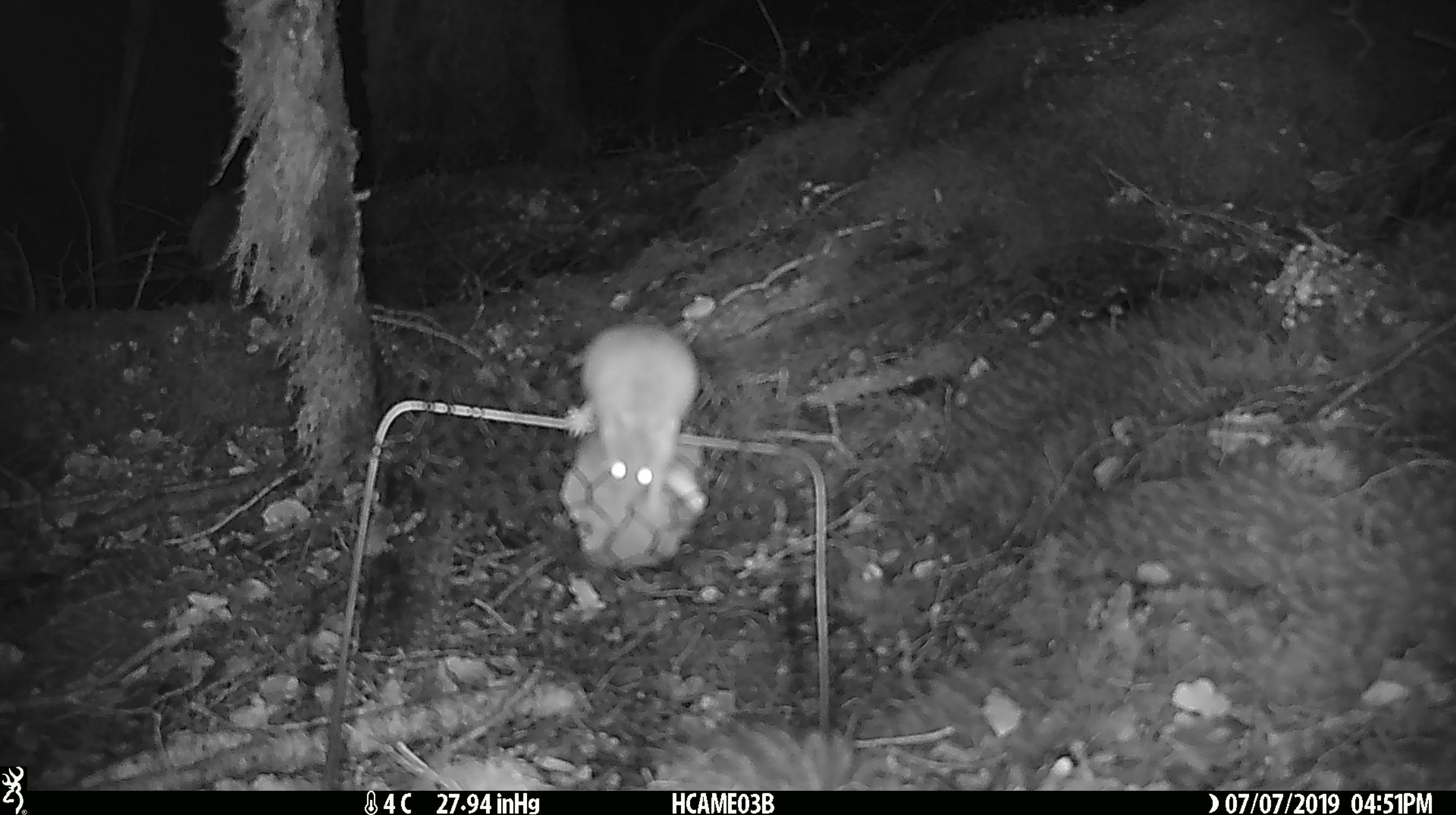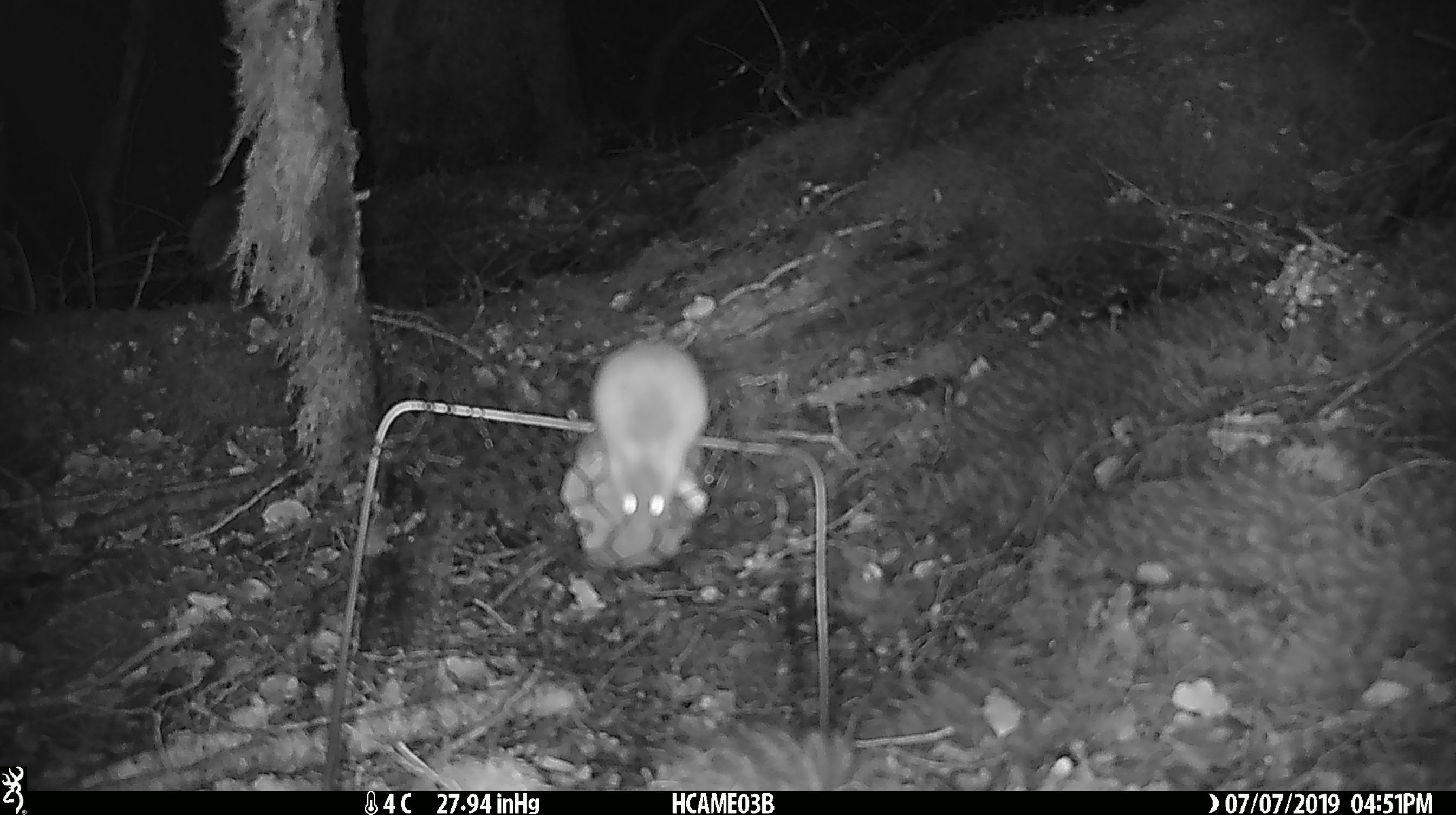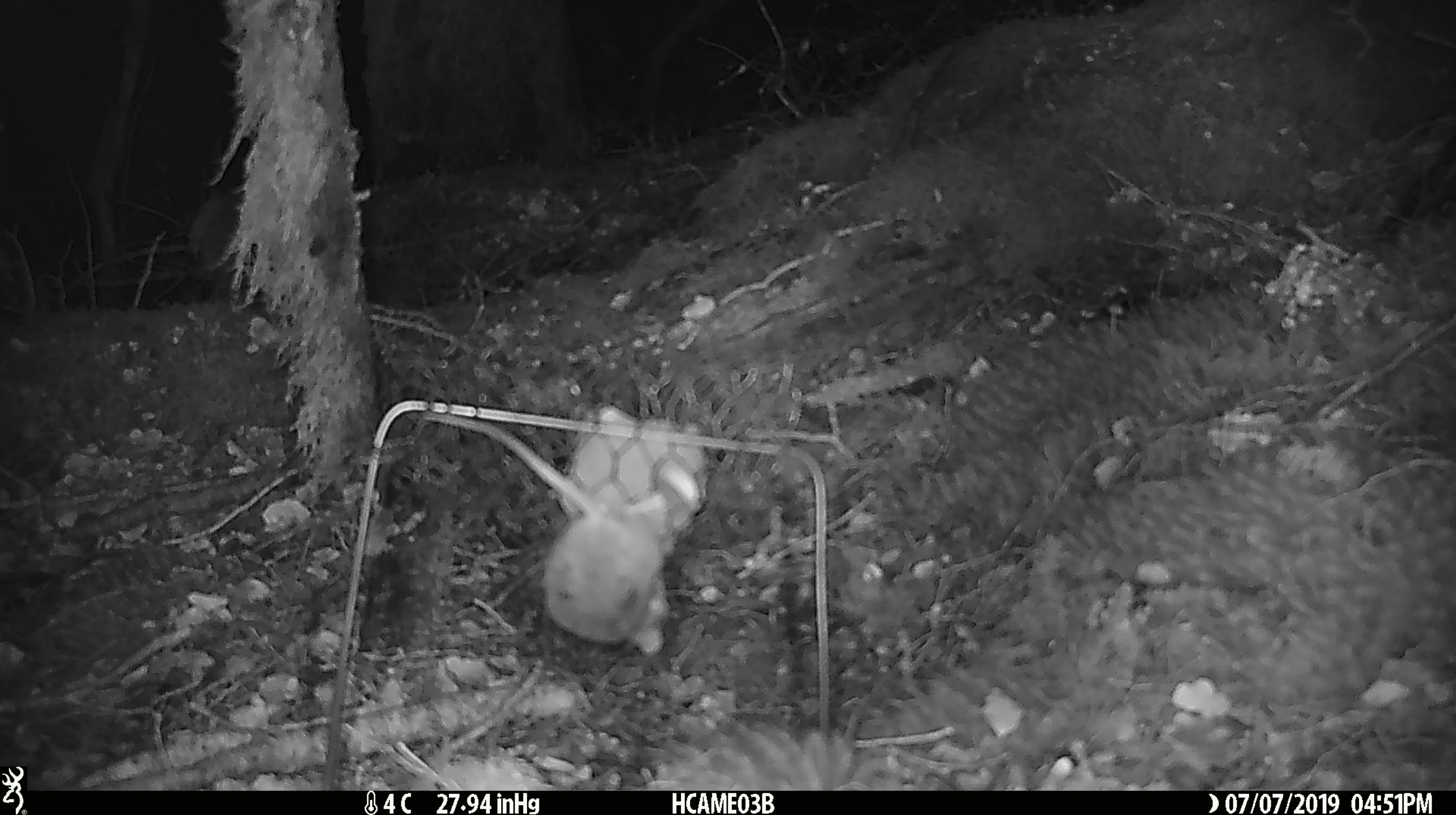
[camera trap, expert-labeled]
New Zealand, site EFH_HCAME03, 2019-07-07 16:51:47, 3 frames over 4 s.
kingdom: Animalia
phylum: Chordata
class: Mammalia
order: Rodentia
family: Muridae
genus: Mus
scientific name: Mus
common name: mouse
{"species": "mouse (Mus)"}